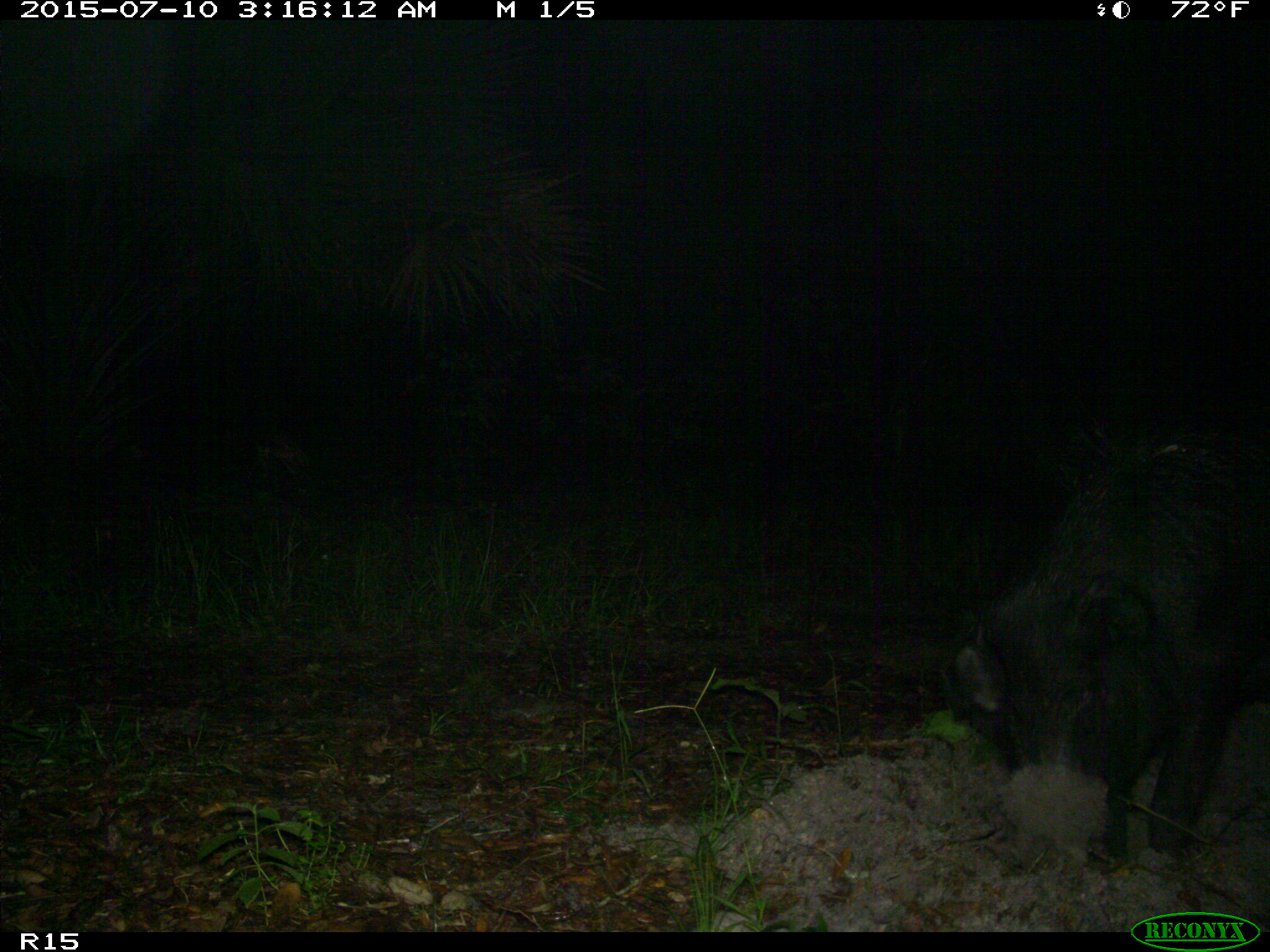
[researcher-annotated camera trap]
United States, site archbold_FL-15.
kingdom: Animalia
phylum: Chordata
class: Mammalia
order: Artiodactyla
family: Suidae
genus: Sus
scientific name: Sus scrofa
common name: wild boar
Sus scrofa (wild boar).